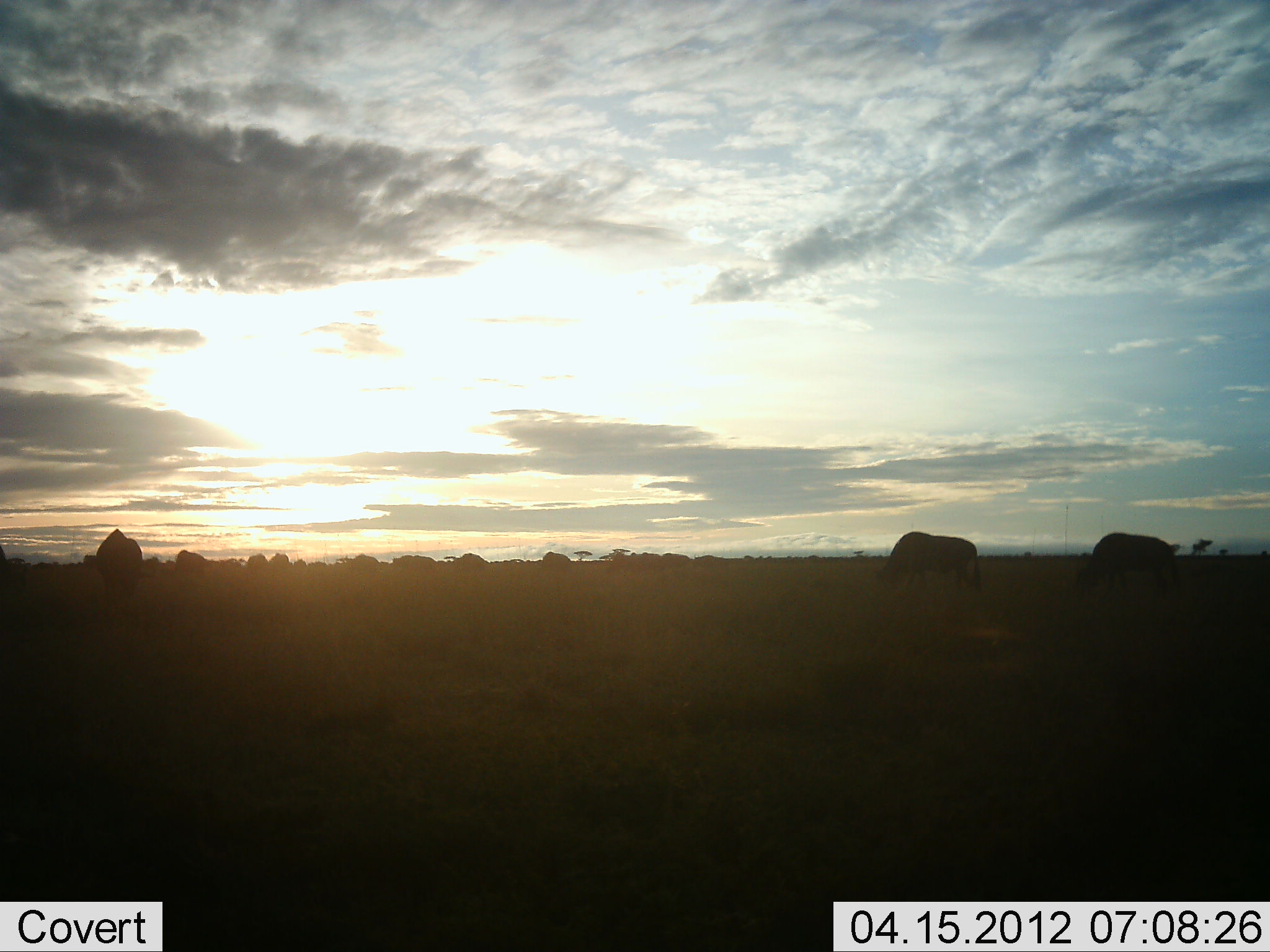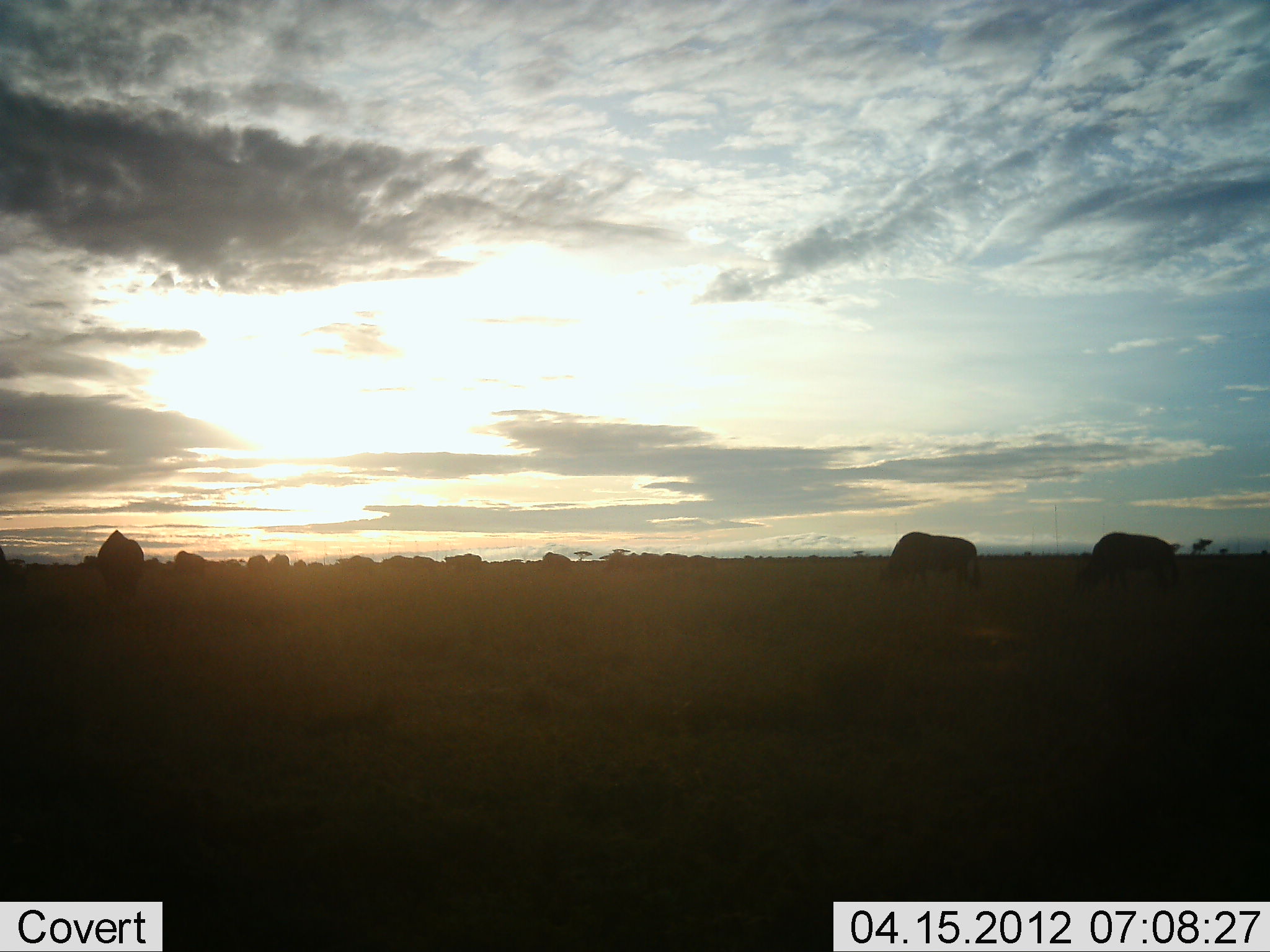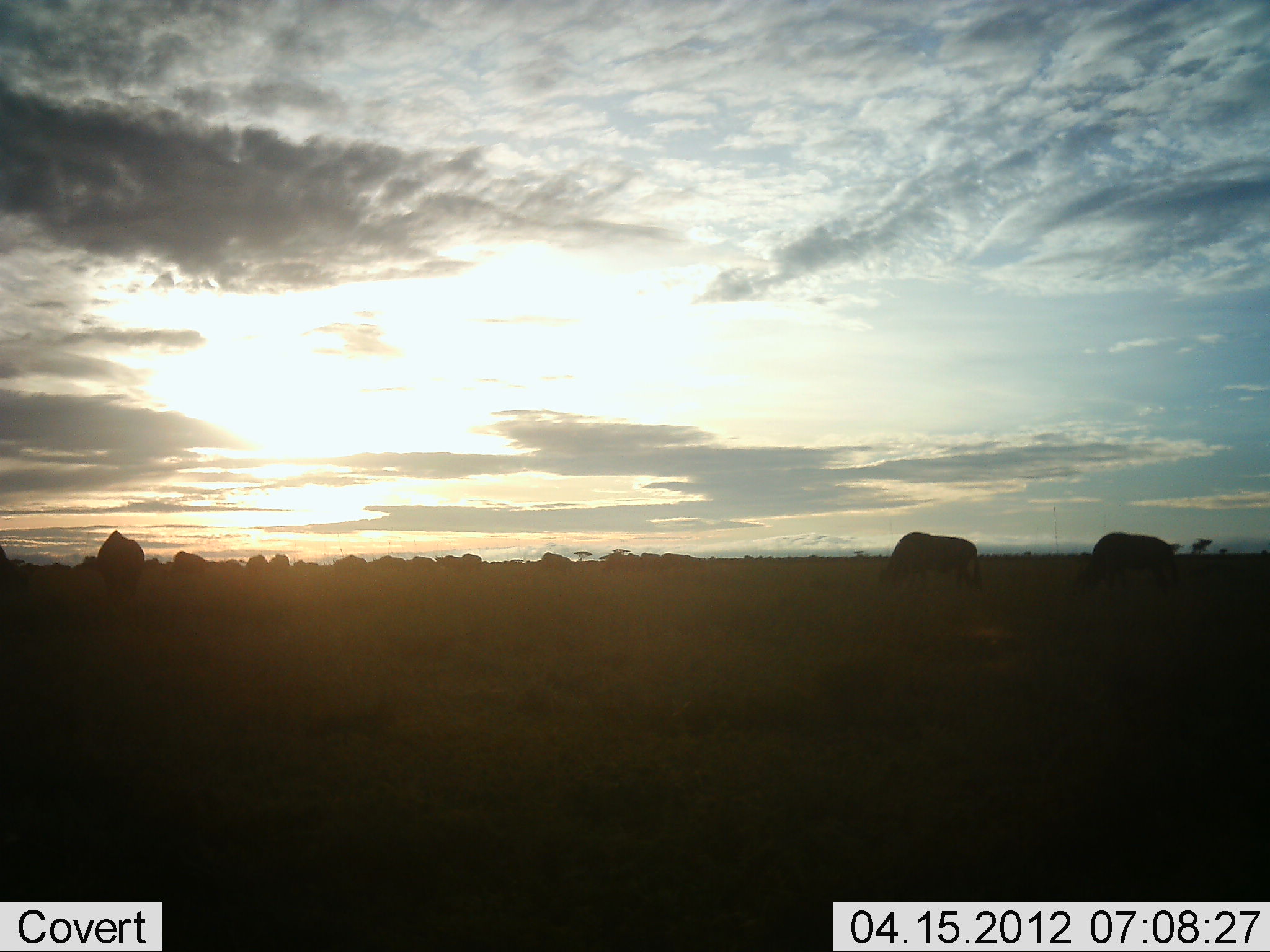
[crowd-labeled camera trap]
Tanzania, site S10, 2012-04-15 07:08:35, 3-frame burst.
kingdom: Animalia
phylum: Chordata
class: Mammalia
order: Artiodactyla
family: Bovidae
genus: Connochaetes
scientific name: Connochaetes taurinus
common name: blue wildebeest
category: wildebeest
Wildebeest (blue wildebeest) (Connochaetes taurinus), count 11-50. Behavior (volunteer vote fractions): standing 40%, resting 0%, moving 60%, interacting 0%. Young present (vote fraction): 0%. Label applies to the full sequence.